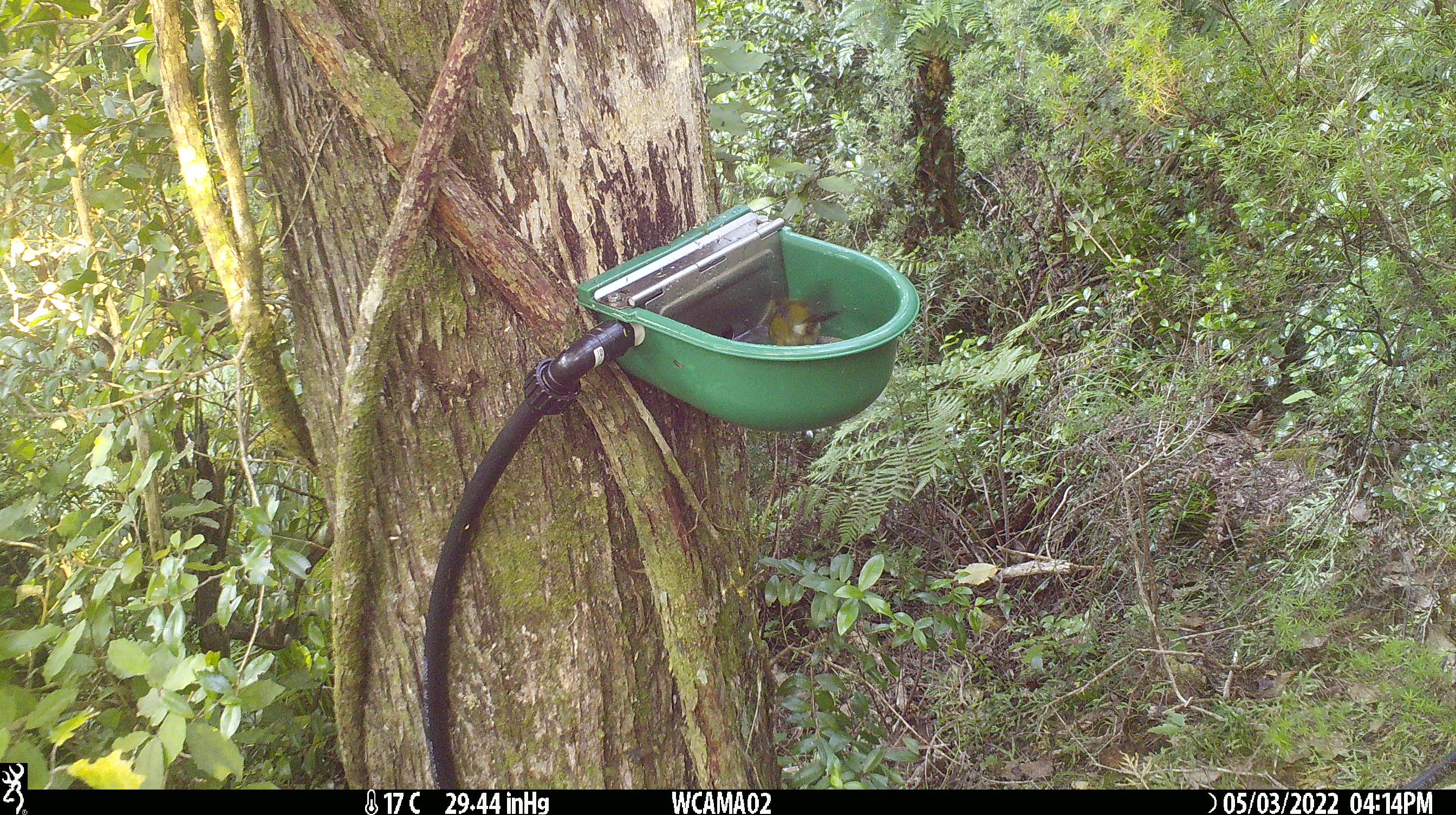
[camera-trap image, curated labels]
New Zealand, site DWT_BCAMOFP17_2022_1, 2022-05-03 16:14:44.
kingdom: Animalia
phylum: Chordata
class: Aves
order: Passeriformes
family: Meliphagidae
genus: Anthornis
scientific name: Anthornis melanura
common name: new zealand bellbird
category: bellbird